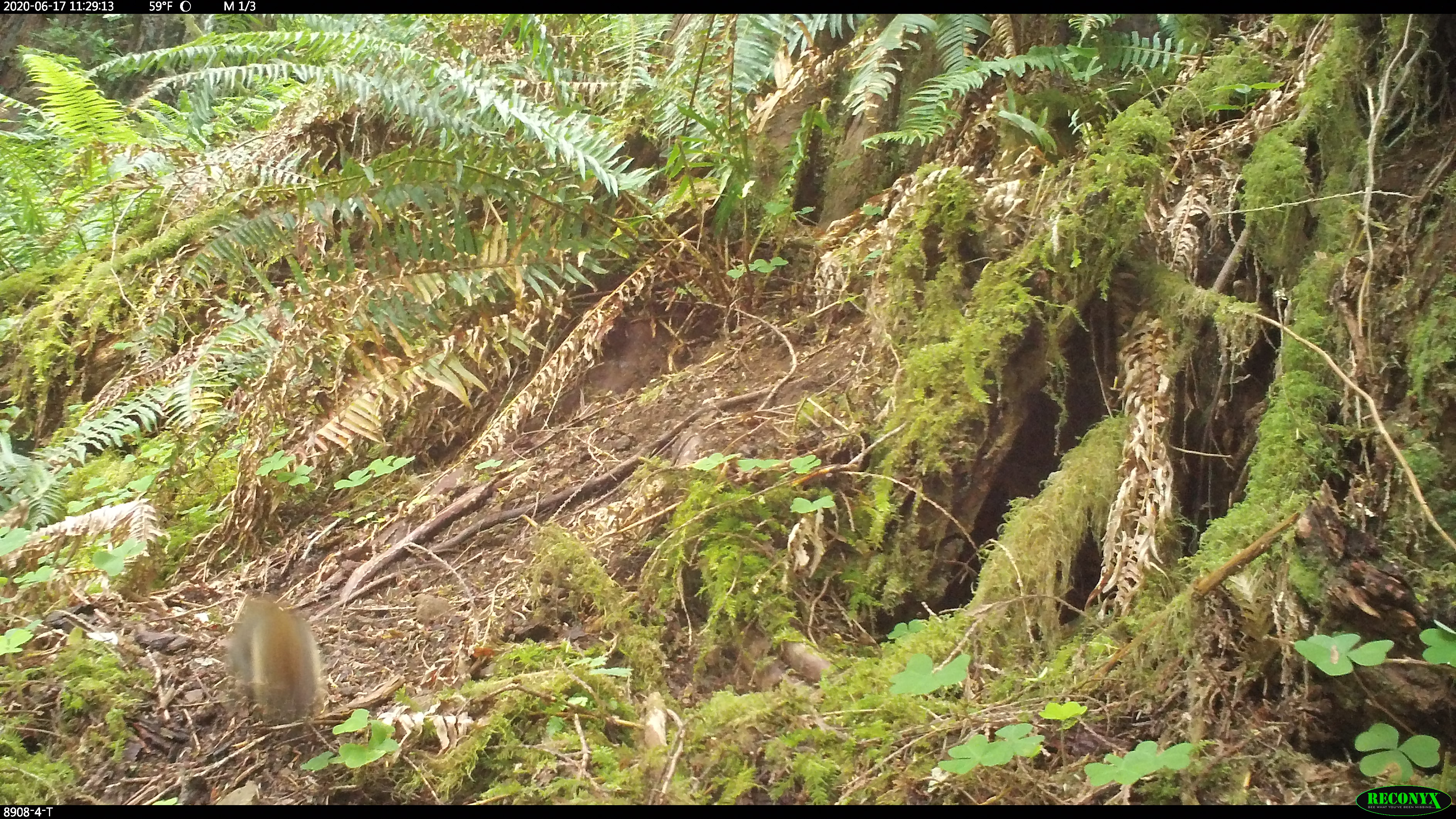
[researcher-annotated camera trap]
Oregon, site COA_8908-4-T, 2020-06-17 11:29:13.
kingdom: Animalia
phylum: Chordata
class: Mammalia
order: Rodentia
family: Sciuridae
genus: Tamiasciurus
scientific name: Tamiasciurus douglasii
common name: douglas squirrel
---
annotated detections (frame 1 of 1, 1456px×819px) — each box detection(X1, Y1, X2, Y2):
douglas squirrel: detection(228, 588, 320, 730)